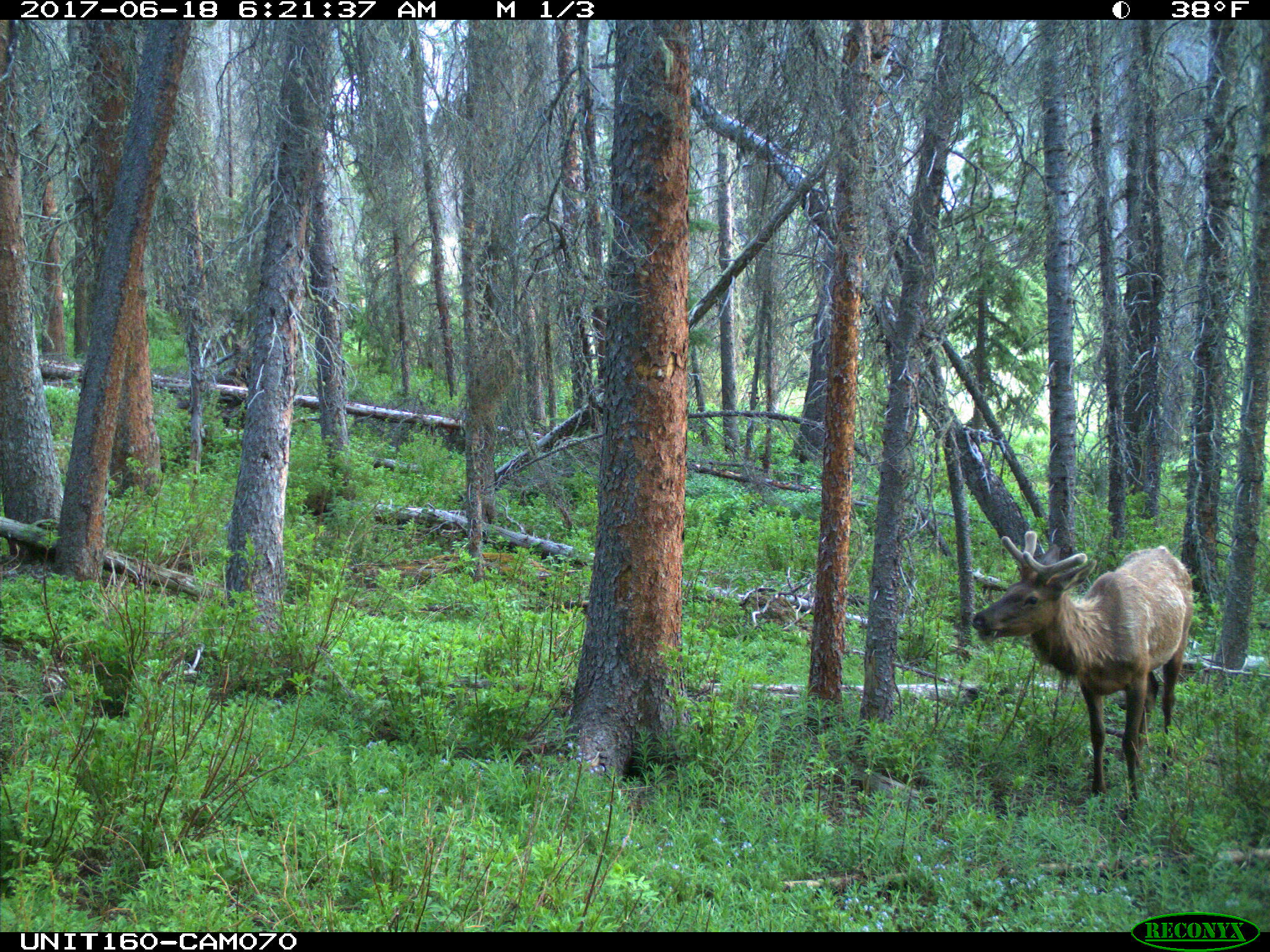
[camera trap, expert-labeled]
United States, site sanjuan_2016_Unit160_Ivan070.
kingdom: Animalia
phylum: Chordata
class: Mammalia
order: Artiodactyla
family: Cervidae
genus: Cervus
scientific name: Cervus elaphus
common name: red deer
Cervus elaphus (red deer).